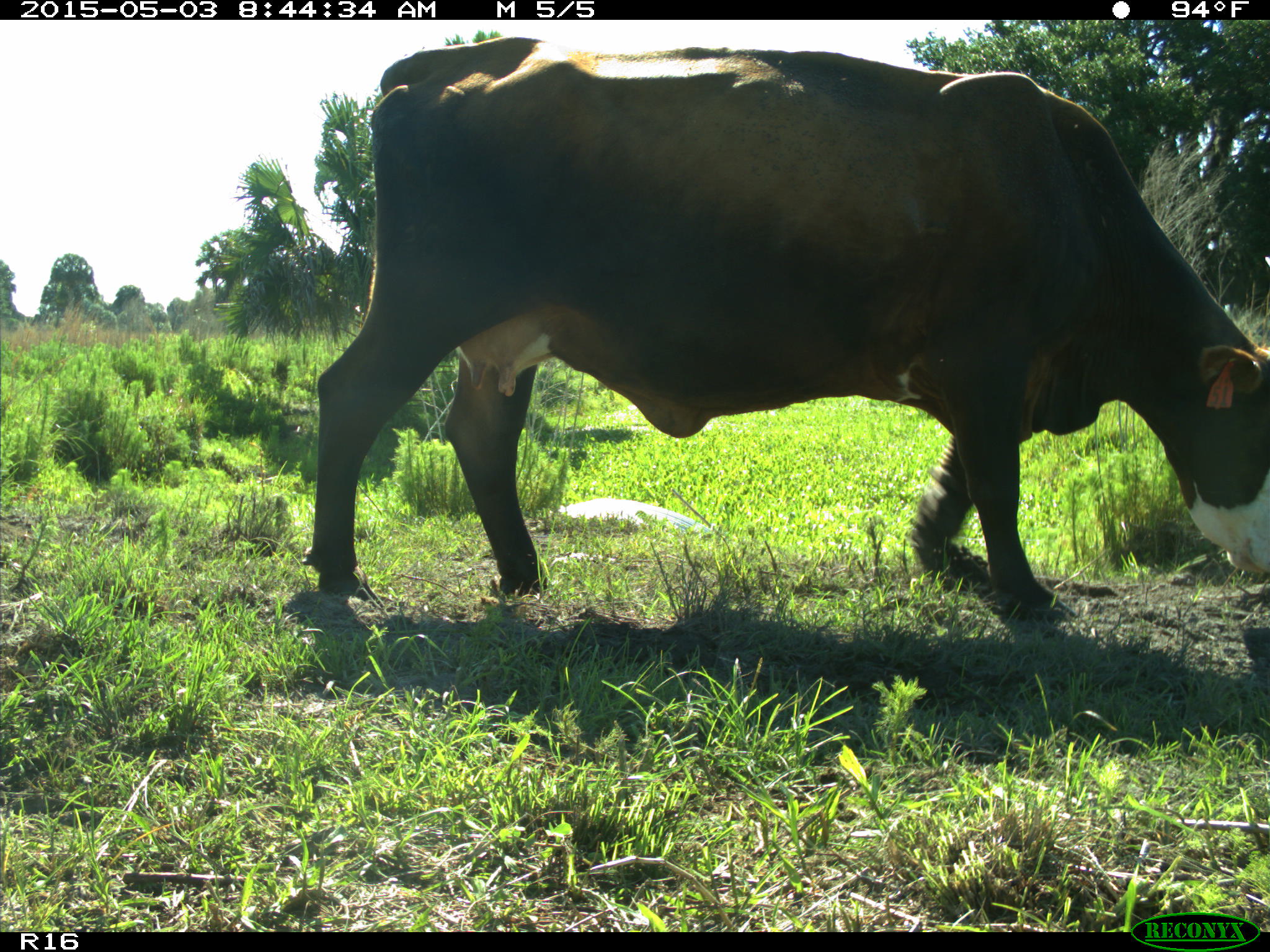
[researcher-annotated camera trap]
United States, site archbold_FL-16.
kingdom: Animalia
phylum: Chordata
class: Mammalia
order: Artiodactyla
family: Bovidae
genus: Bos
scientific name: Bos taurus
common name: domestic cow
Bos taurus (domestic cow).